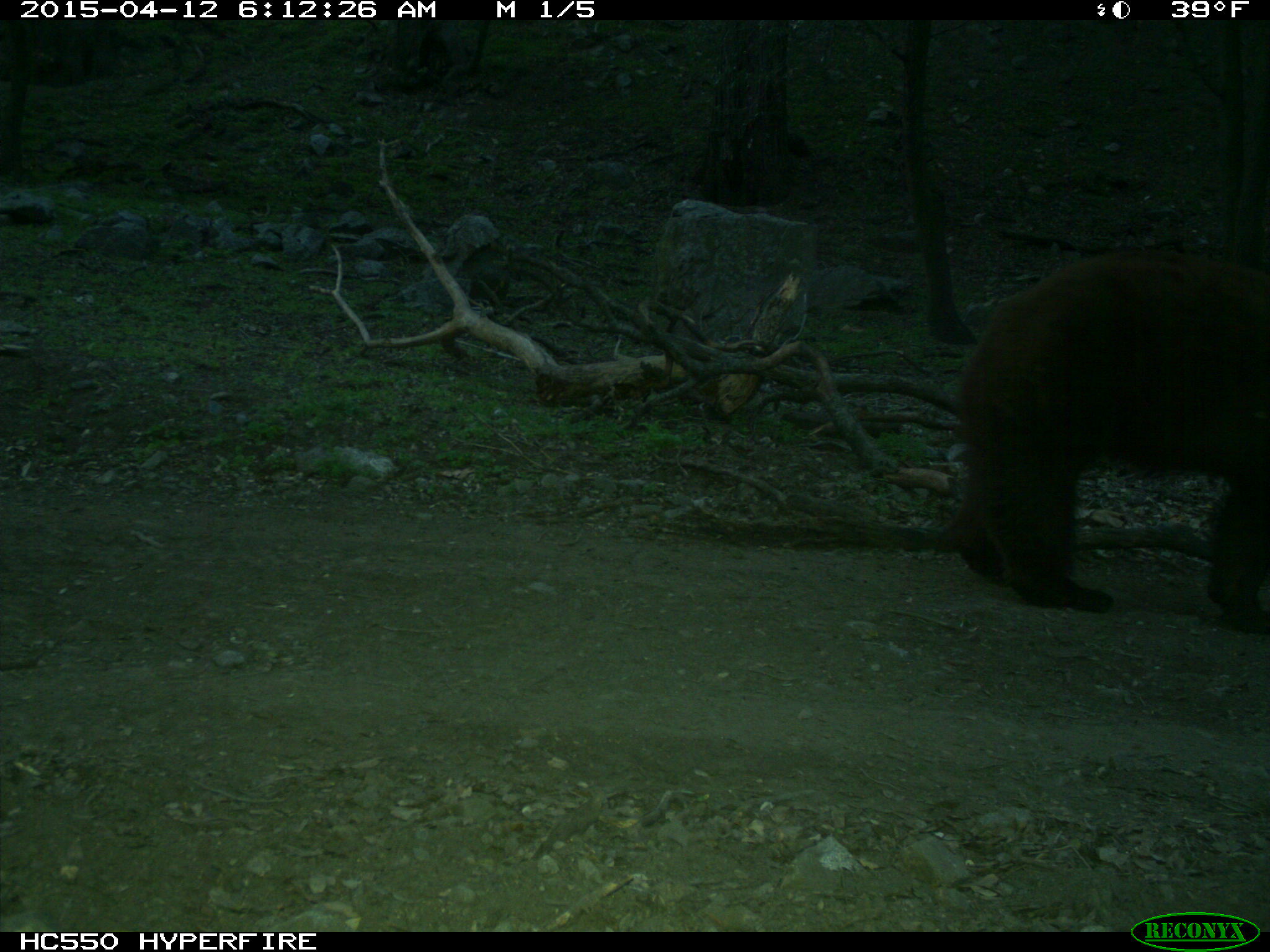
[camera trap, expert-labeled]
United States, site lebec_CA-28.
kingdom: Animalia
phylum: Chordata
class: Mammalia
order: Carnivora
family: Ursidae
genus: Ursus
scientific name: Ursus americanus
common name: american black bear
Ursus americanus (american black bear).